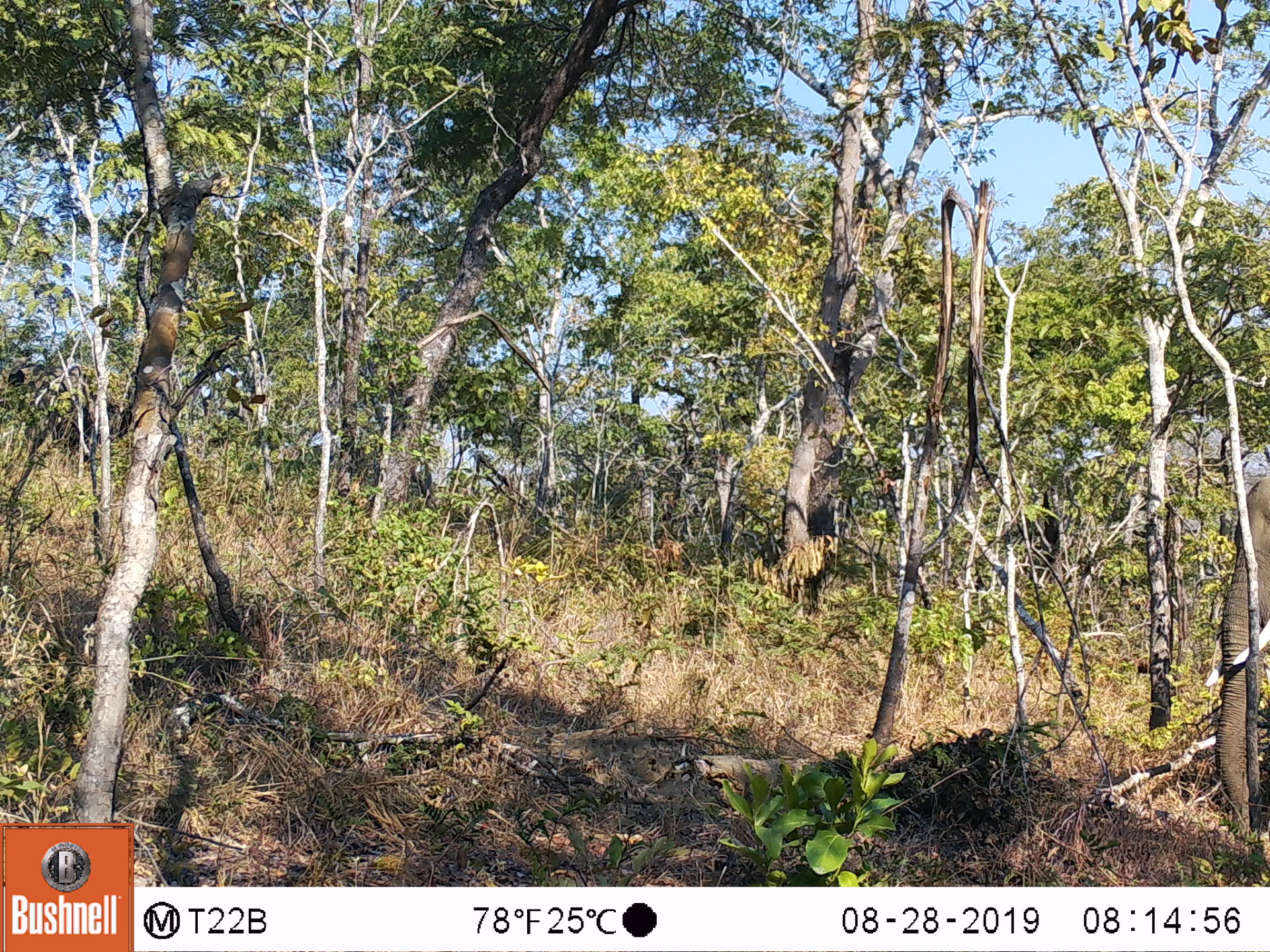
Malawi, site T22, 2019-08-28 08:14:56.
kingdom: Animalia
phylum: Chordata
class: Mammalia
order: Proboscidea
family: Elephantidae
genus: Loxodonta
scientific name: Loxodonta africana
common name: african savanna elephant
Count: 1.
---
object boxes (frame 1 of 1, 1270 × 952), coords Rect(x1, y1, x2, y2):
african savanna elephant: Rect(1195, 470, 1269, 856)